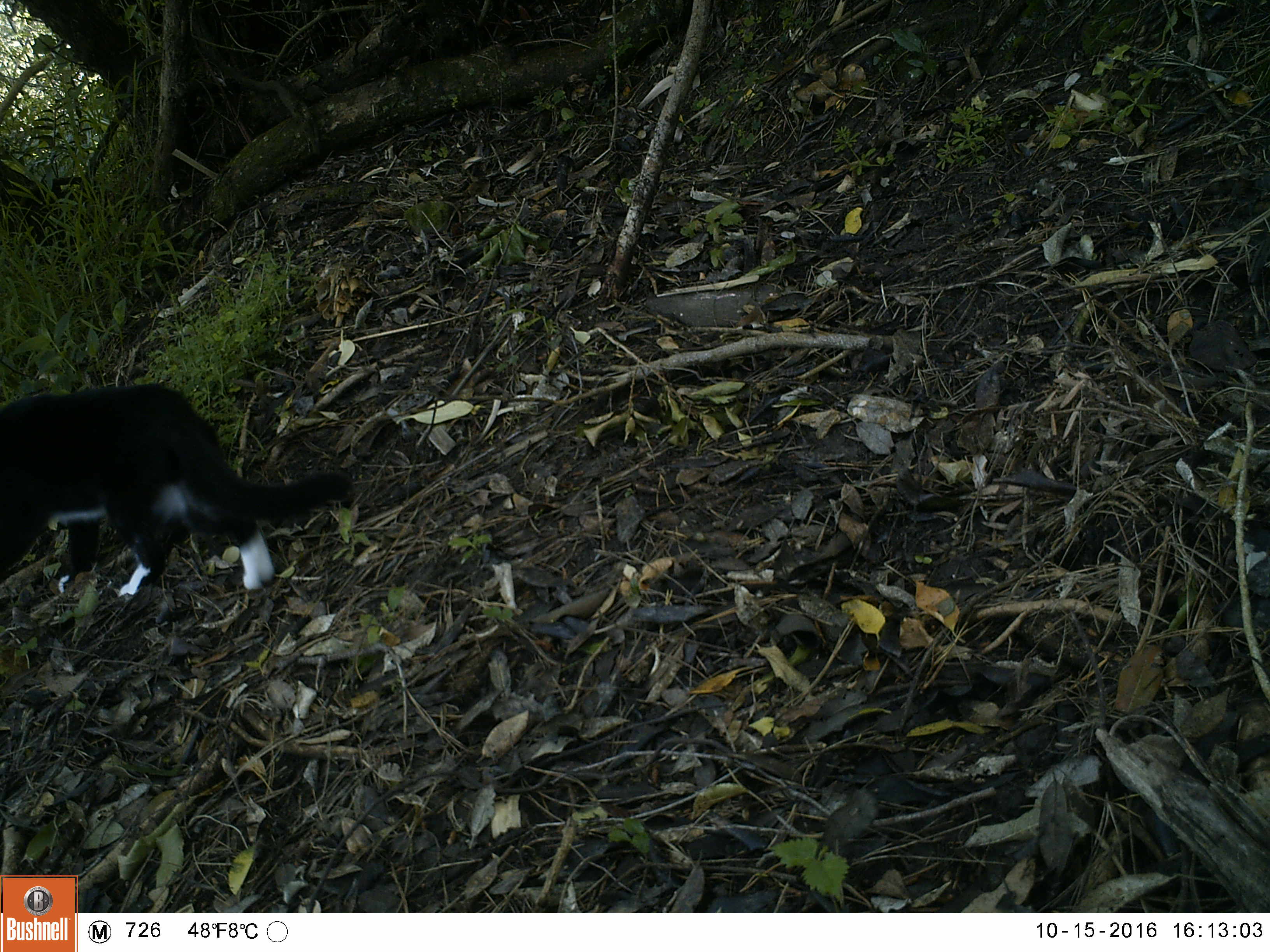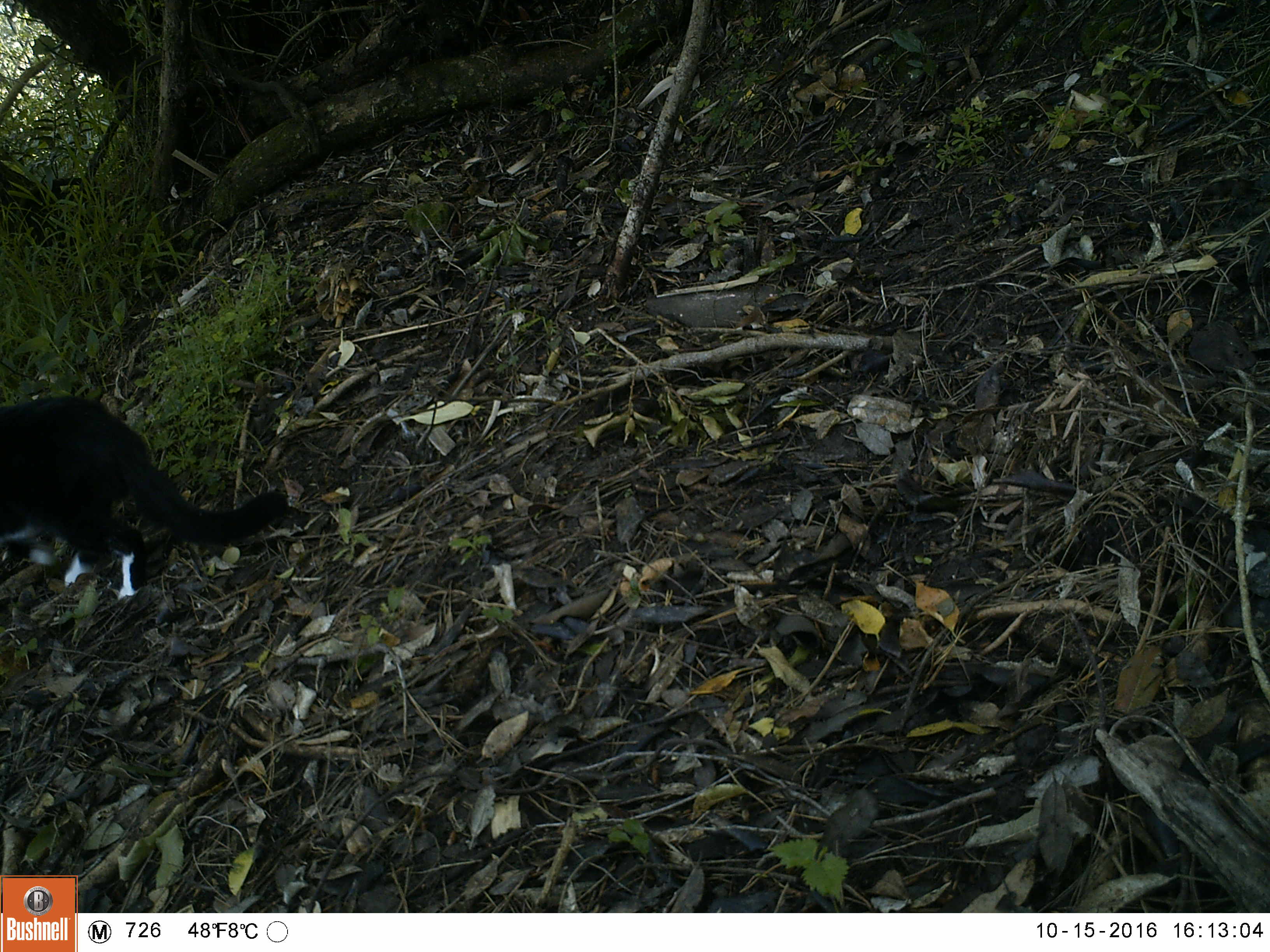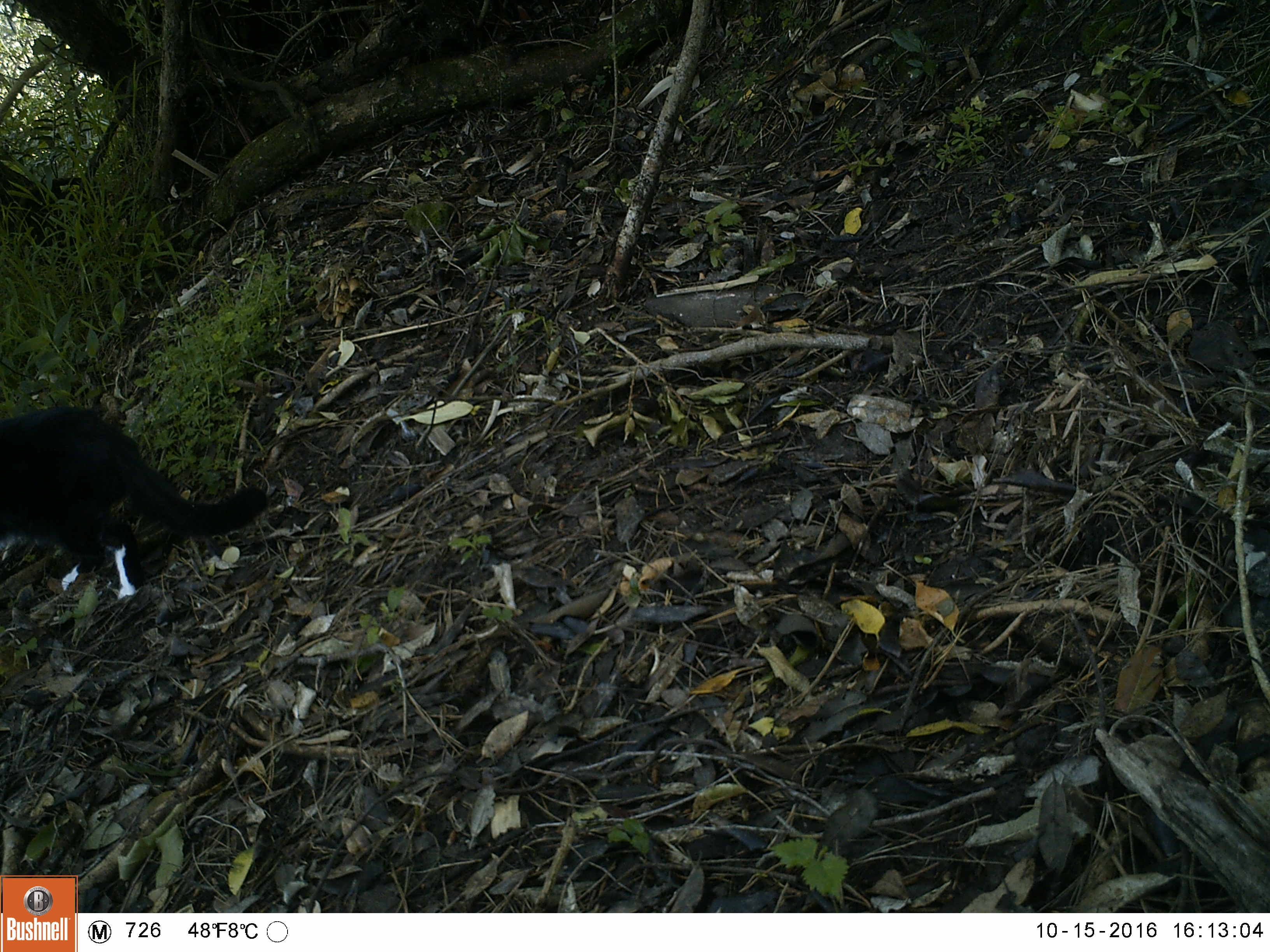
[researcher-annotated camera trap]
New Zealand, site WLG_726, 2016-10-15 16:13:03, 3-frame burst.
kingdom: Animalia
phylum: Chordata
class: Mammalia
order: Carnivora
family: Felidae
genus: Felis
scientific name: Felis catus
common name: domestic cat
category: cat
Cat (domestic cat) (Felis catus).